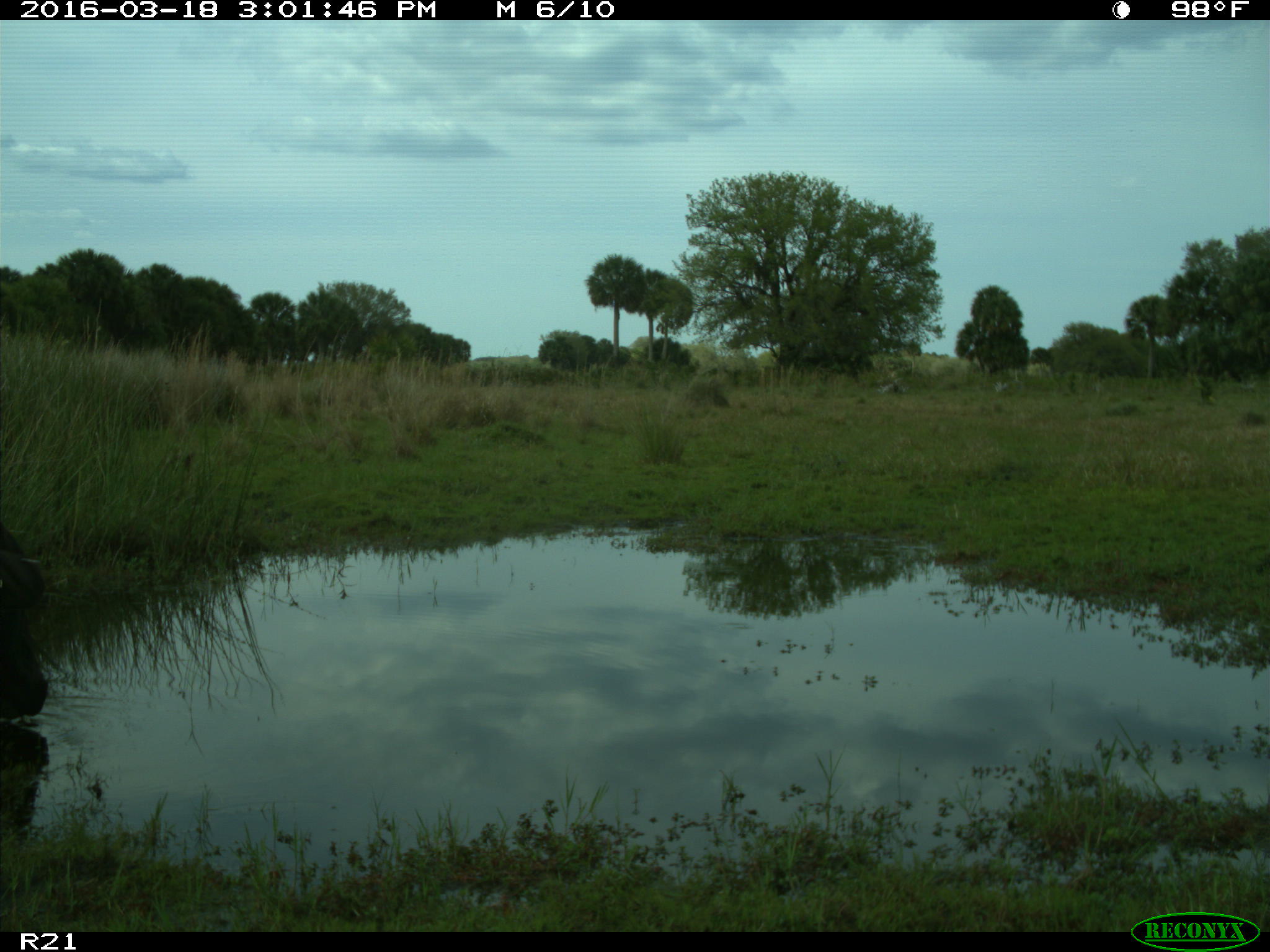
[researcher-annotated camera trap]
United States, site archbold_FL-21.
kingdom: Animalia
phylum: Chordata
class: Mammalia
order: Artiodactyla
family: Bovidae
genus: Bos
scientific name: Bos taurus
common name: domestic cow